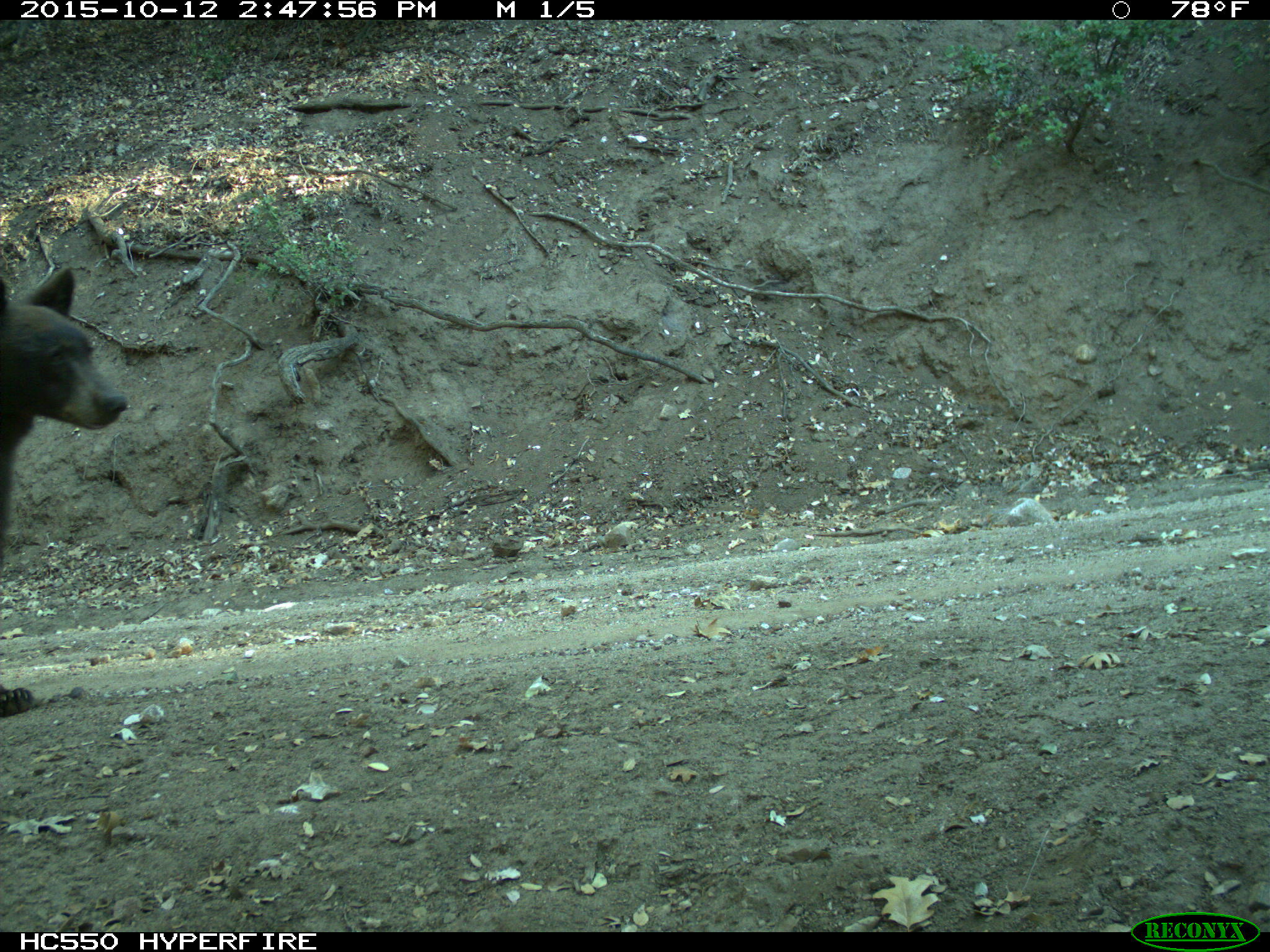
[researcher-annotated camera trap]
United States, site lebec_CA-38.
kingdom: Animalia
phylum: Chordata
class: Mammalia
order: Carnivora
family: Ursidae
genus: Ursus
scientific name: Ursus americanus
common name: american black bear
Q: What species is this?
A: Ursus americanus (american black bear).